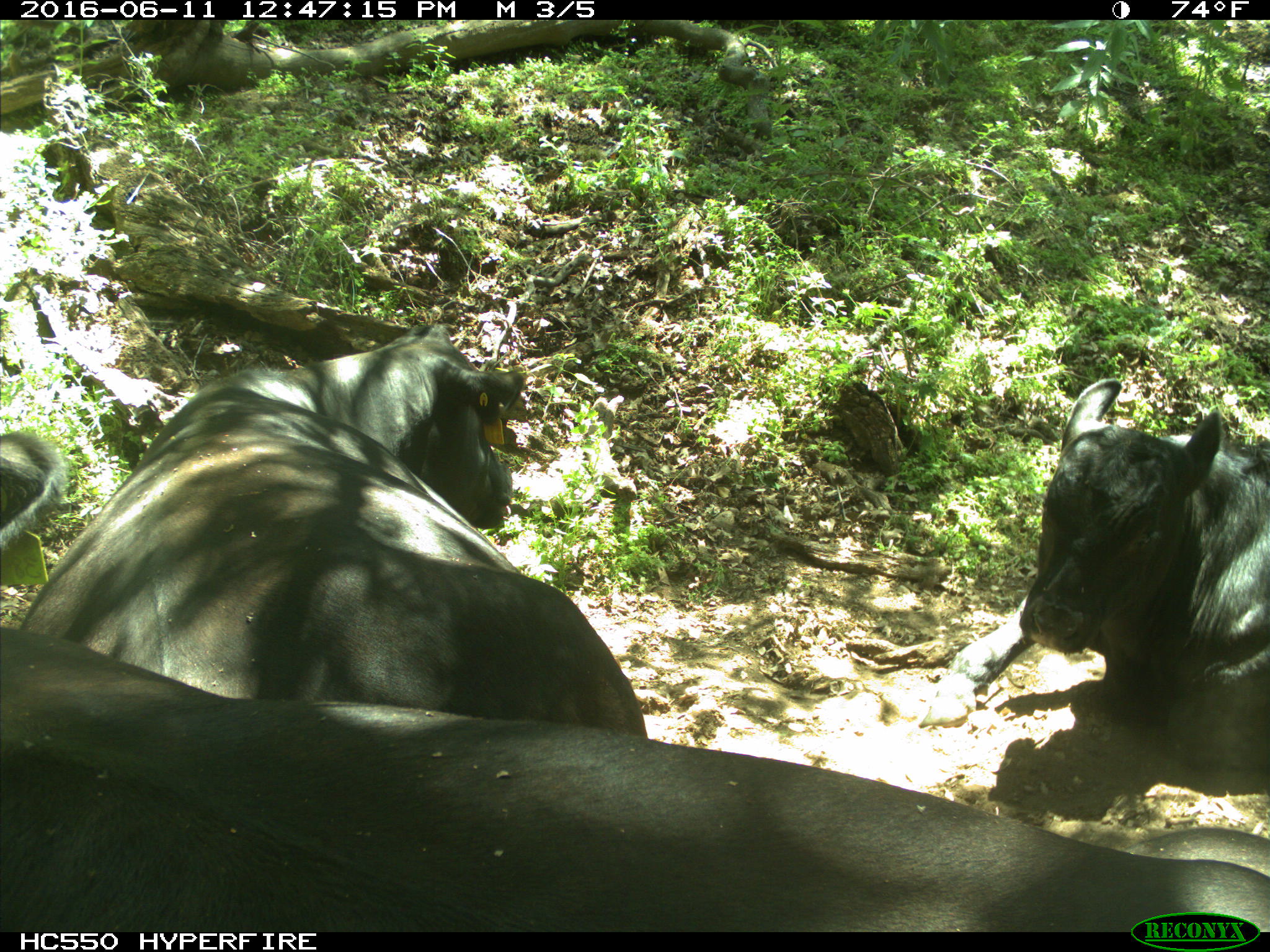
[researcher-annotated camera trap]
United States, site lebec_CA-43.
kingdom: Animalia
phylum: Chordata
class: Mammalia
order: Artiodactyla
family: Bovidae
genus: Bos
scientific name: Bos taurus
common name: domestic cow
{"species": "Bos taurus (domestic cow)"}